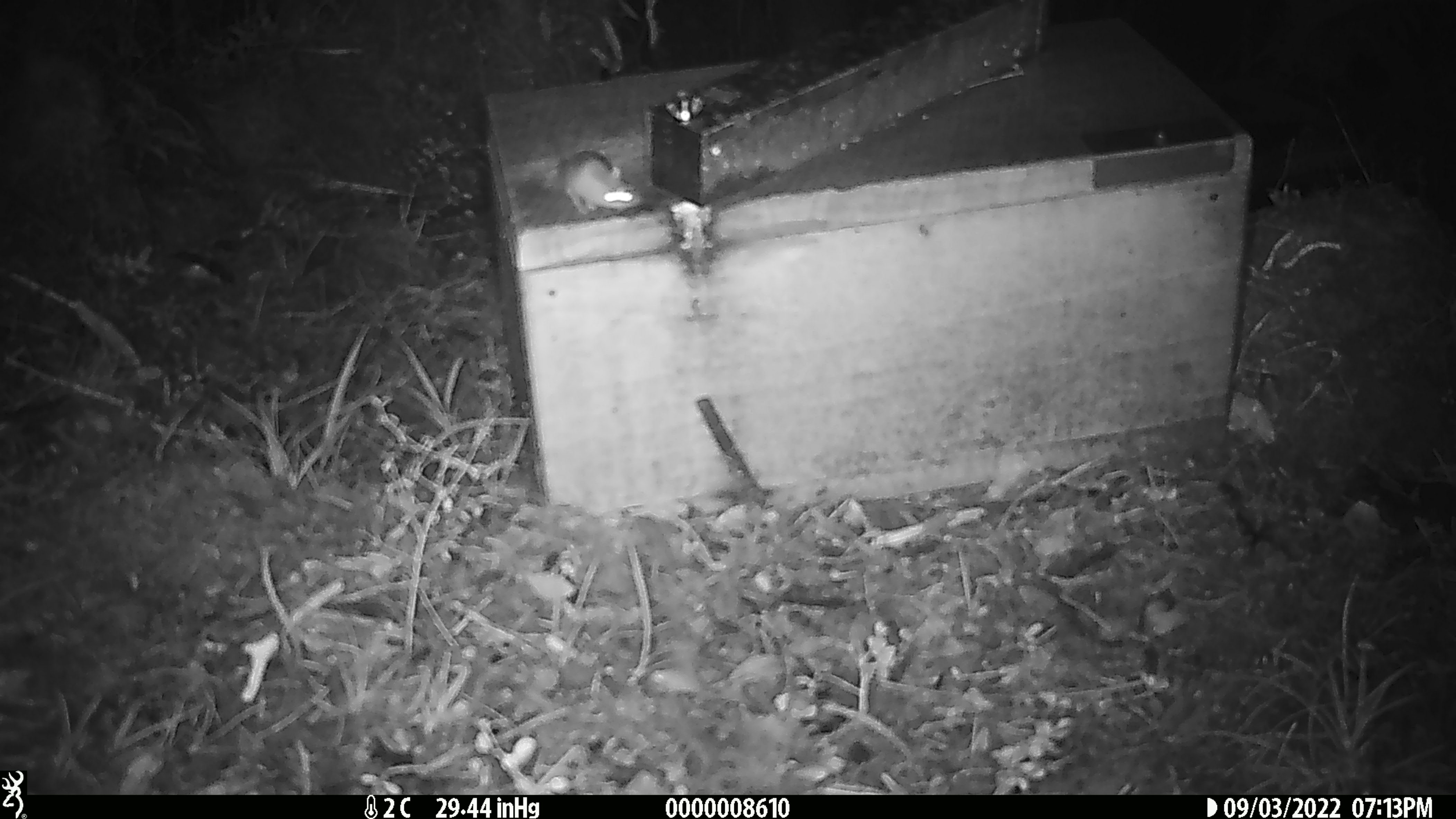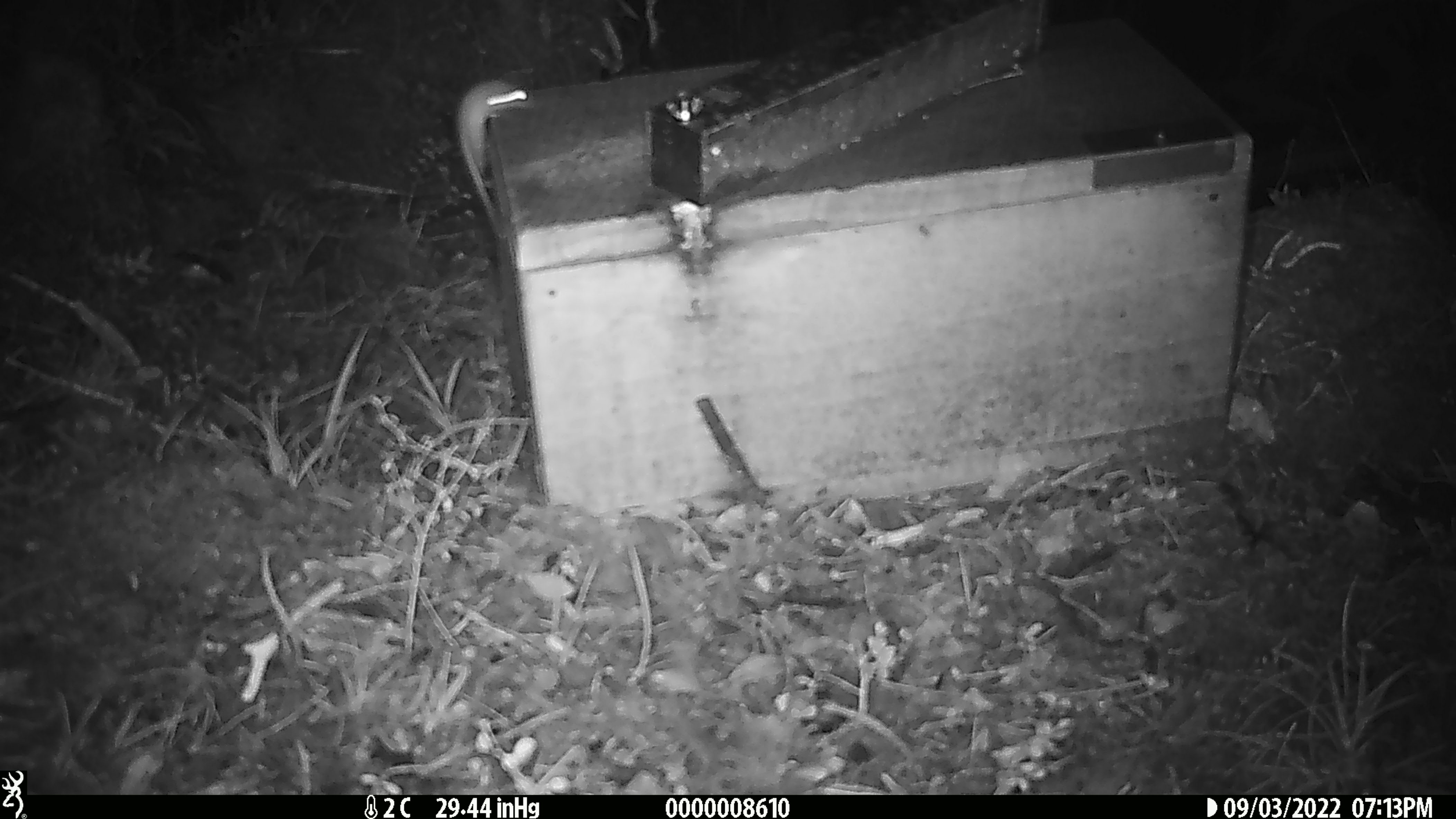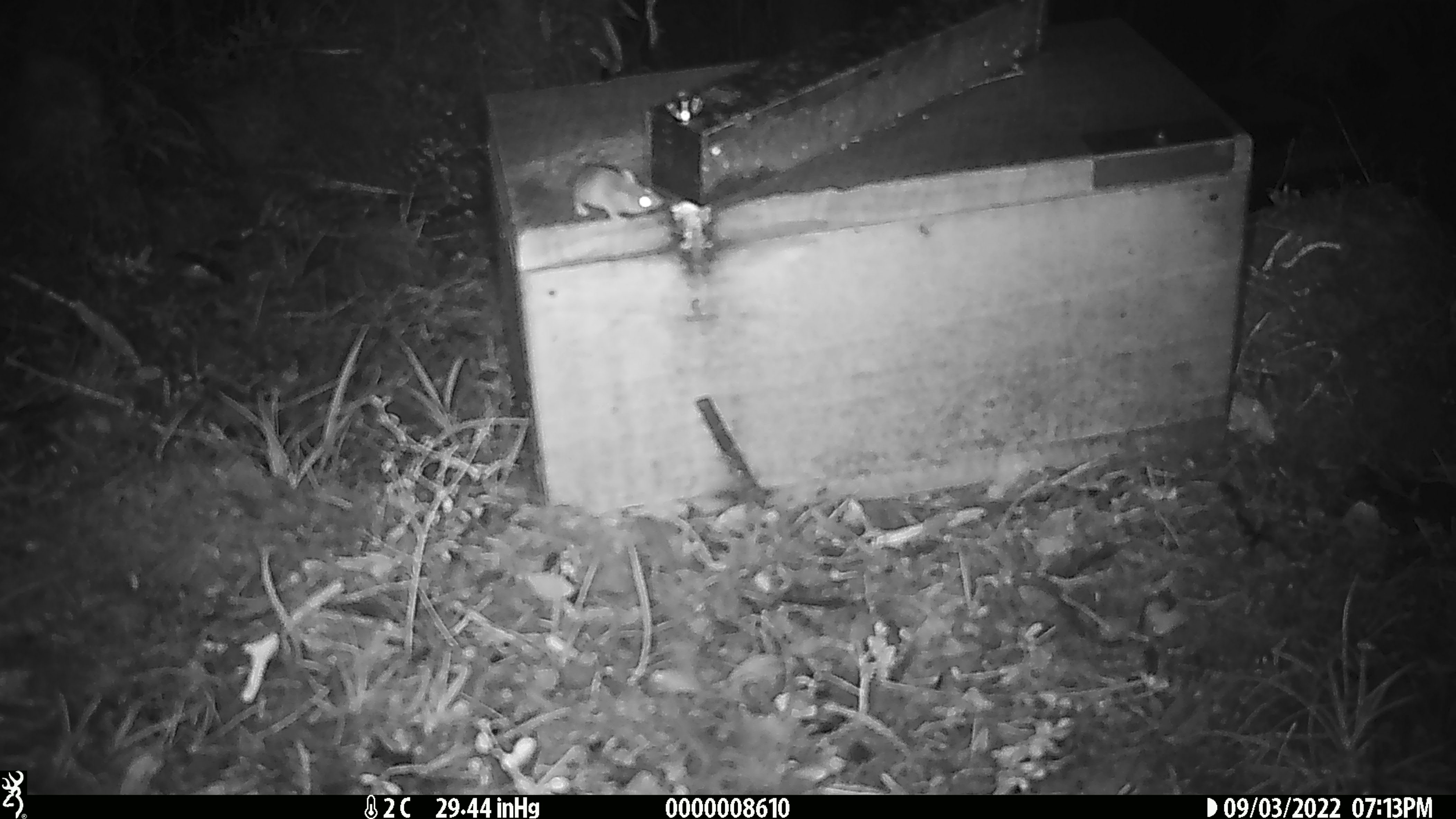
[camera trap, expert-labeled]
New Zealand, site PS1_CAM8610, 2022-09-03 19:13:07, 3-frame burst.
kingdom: Animalia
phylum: Chordata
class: Mammalia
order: Rodentia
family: Muridae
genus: Mus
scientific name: Mus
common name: mouse